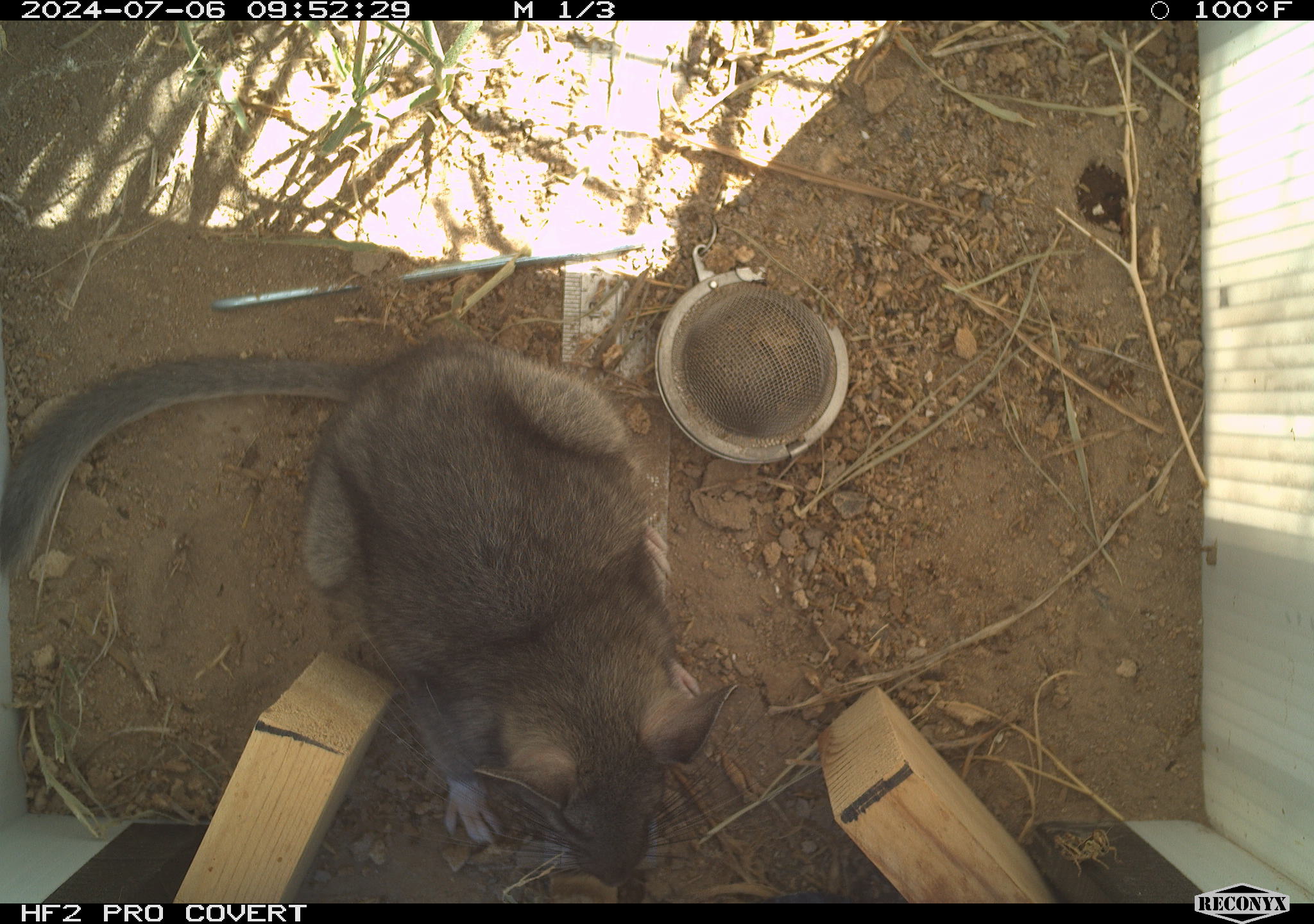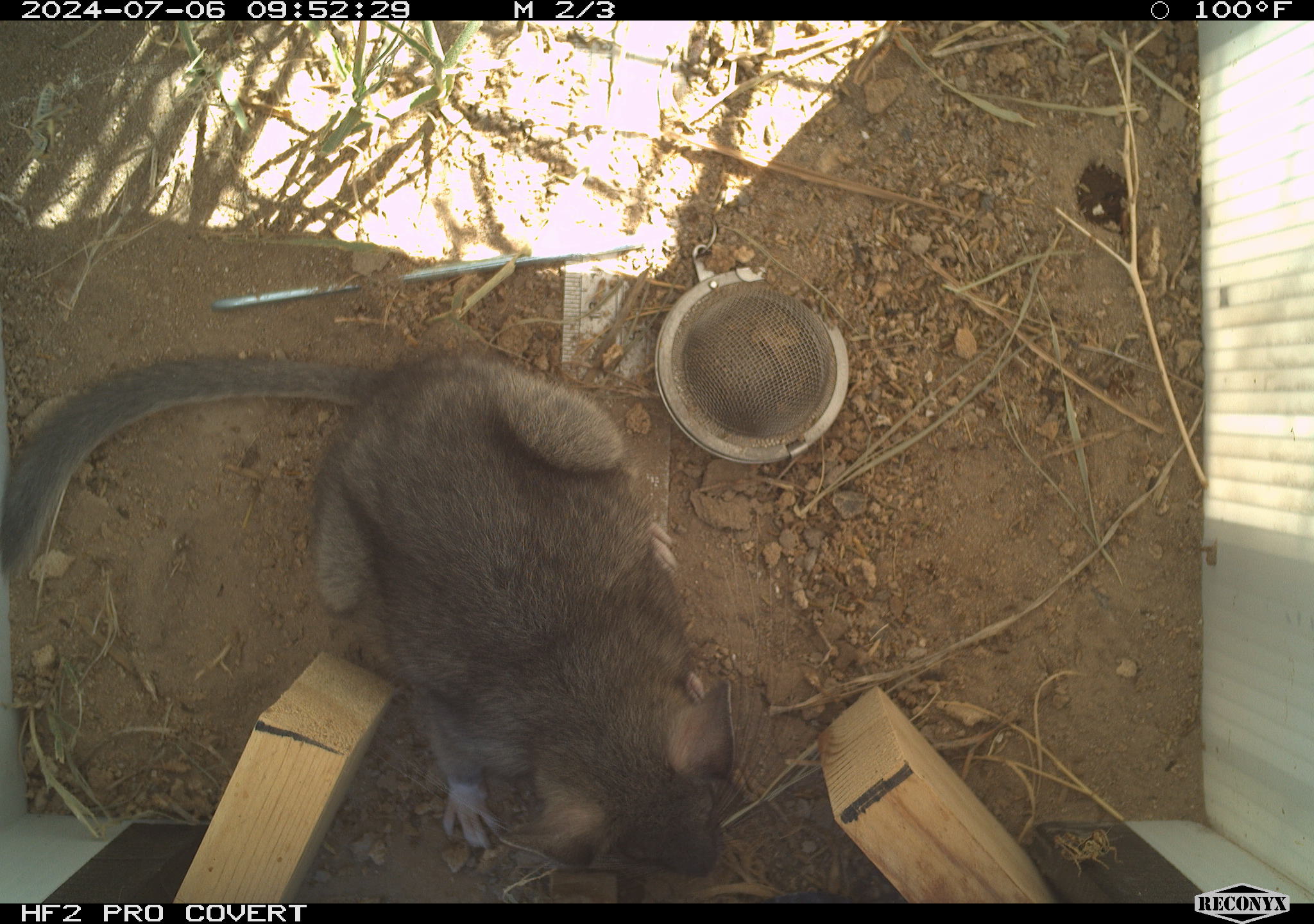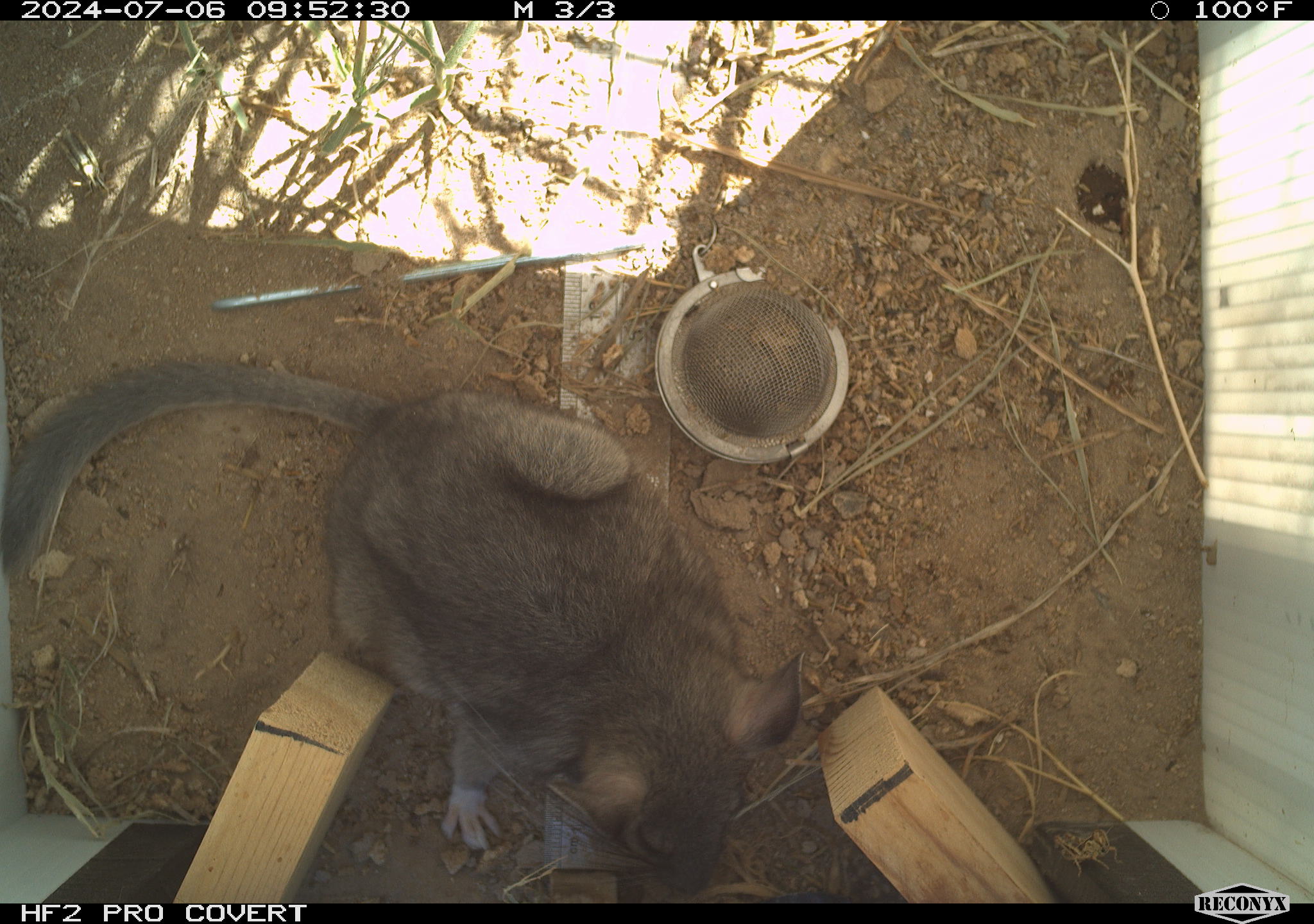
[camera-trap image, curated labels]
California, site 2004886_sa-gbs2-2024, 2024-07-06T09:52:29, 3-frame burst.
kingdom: Animalia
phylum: Chordata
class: Mammalia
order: Rodentia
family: Cricetidae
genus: Neotoma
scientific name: Neotoma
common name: pack rat or woodrat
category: neotoma species